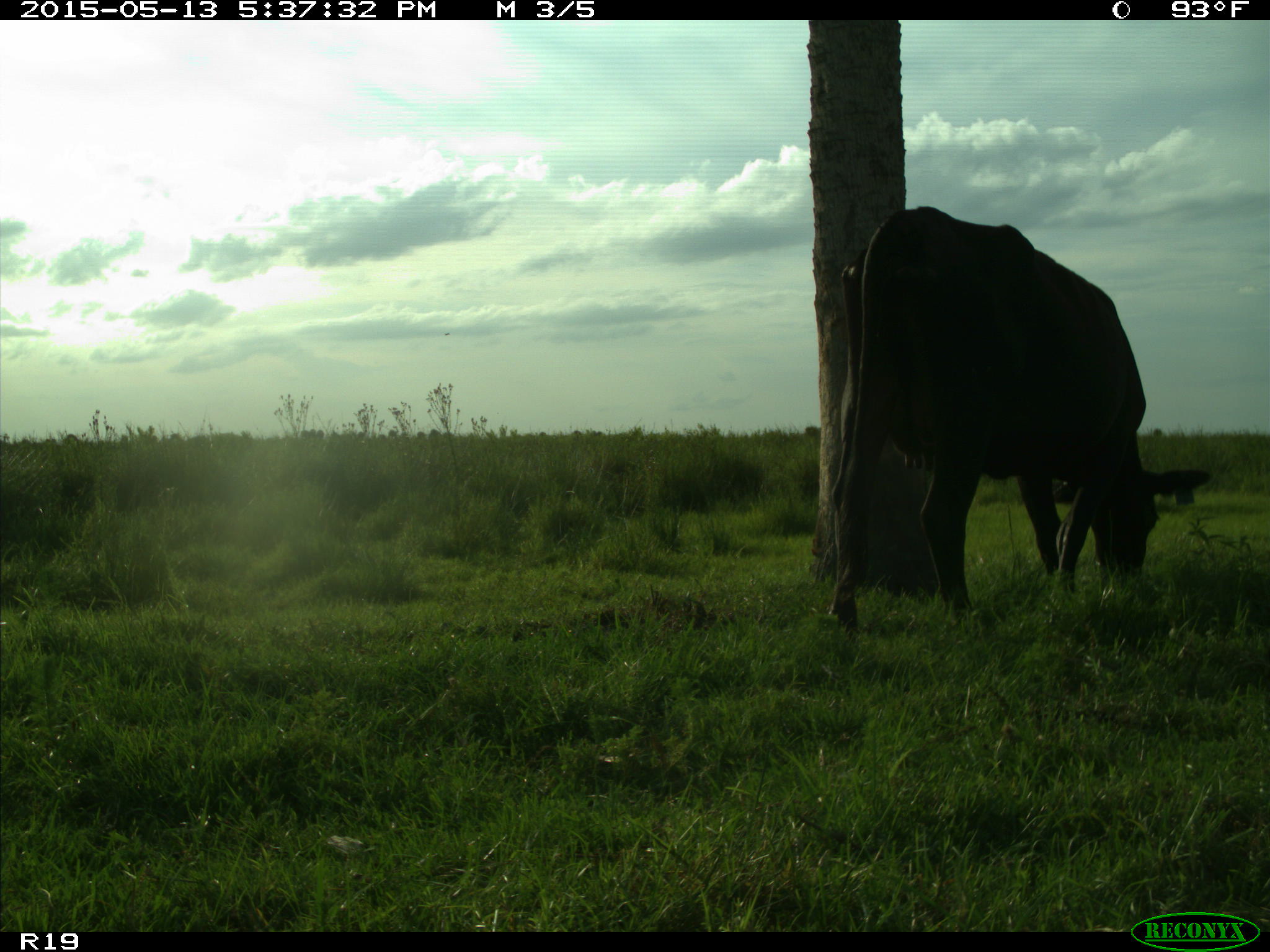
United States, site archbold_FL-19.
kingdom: Animalia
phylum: Chordata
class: Mammalia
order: Artiodactyla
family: Bovidae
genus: Bos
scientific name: Bos taurus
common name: domestic cow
Bos taurus (domestic cow).